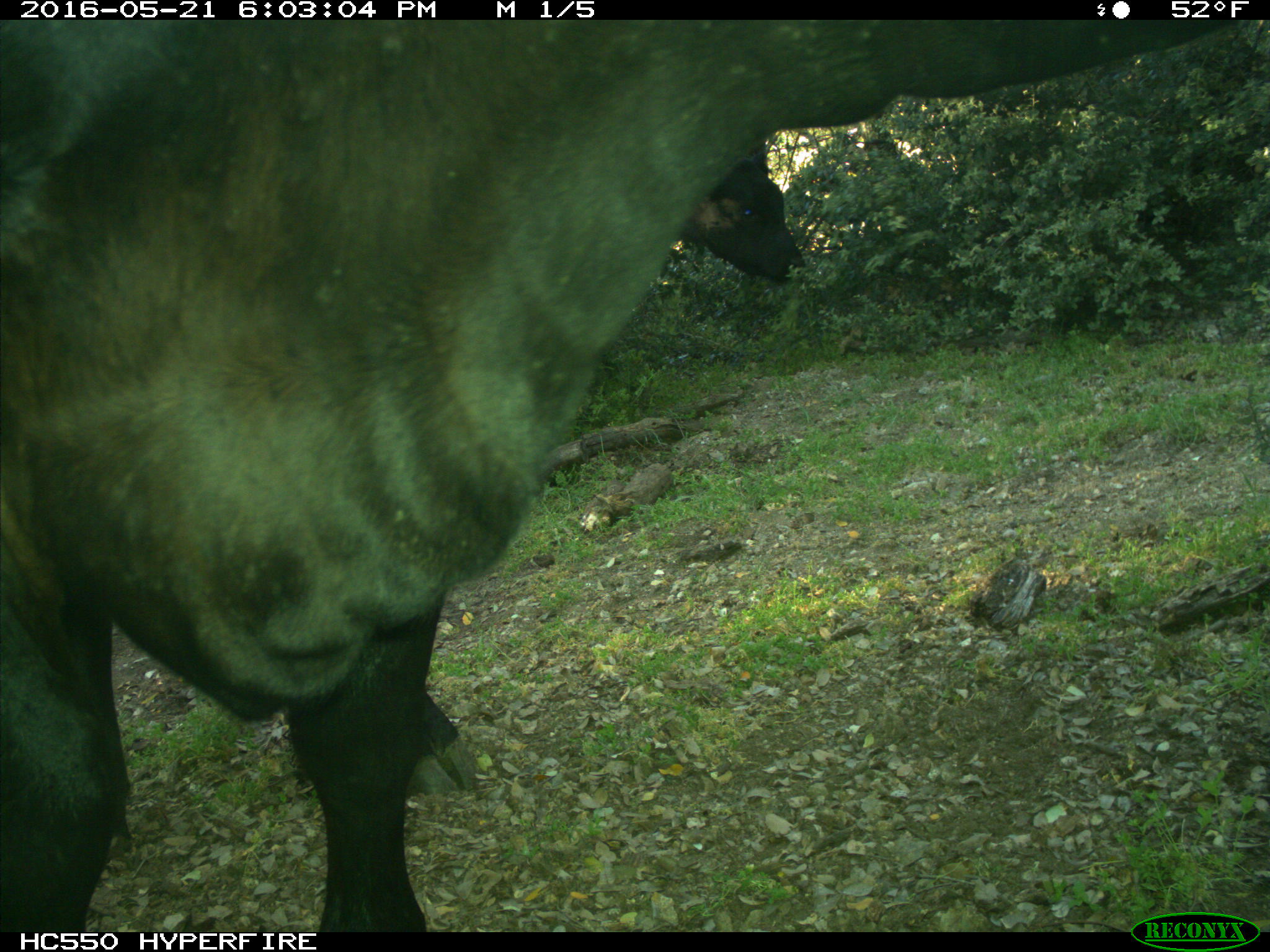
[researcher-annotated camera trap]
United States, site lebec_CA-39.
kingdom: Animalia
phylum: Chordata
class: Mammalia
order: Artiodactyla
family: Bovidae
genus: Bos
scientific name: Bos taurus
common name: domestic cow